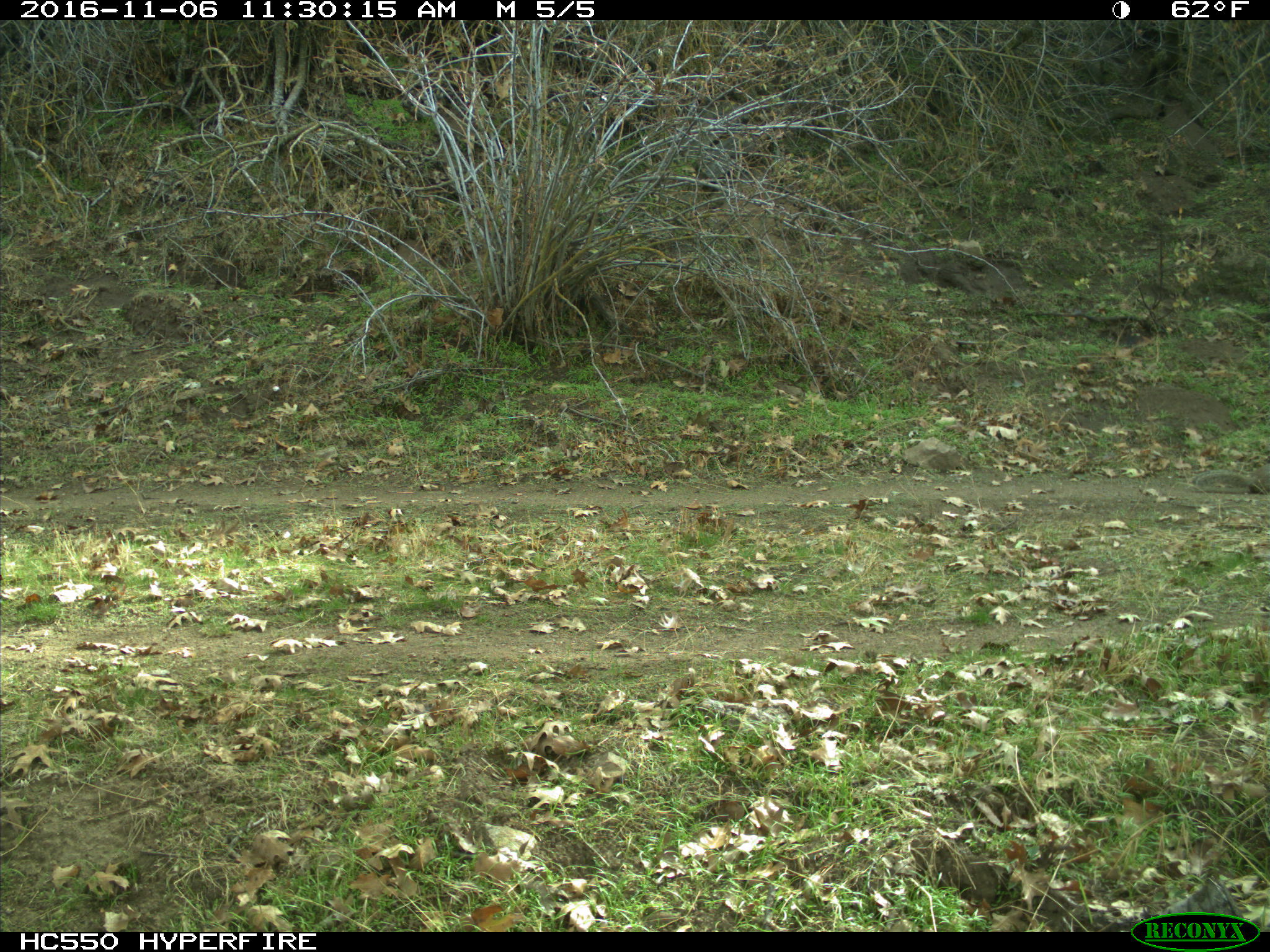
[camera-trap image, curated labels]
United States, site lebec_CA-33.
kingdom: Animalia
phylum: Chordata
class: Mammalia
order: Rodentia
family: Sciuridae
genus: Otospermophilus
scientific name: Otospermophilus beecheyi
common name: california ground squirrel